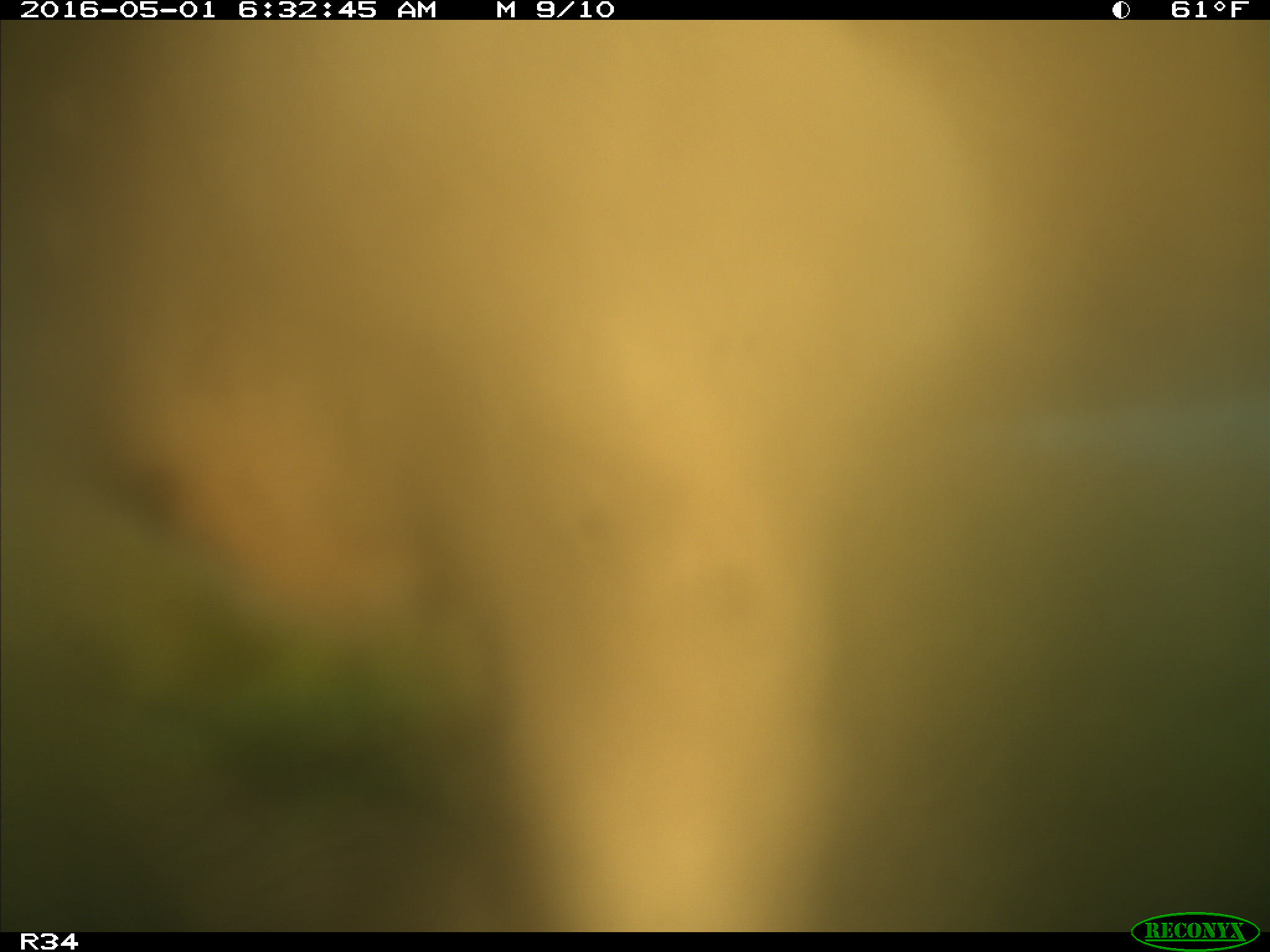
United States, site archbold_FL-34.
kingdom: Animalia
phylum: Chordata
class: Mammalia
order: Artiodactyla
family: Bovidae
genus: Bos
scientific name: Bos taurus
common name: domestic cow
Bos taurus (domestic cow).